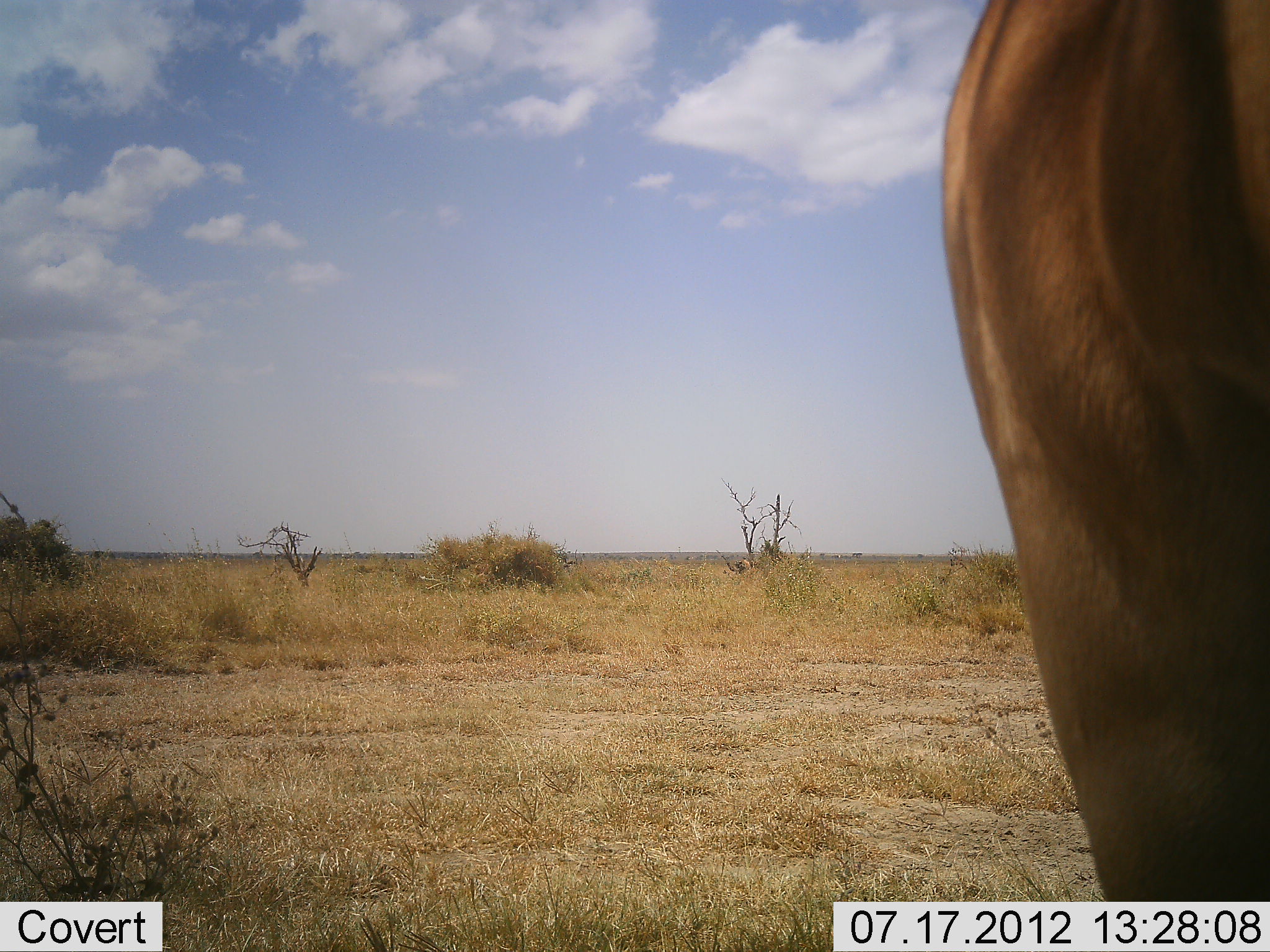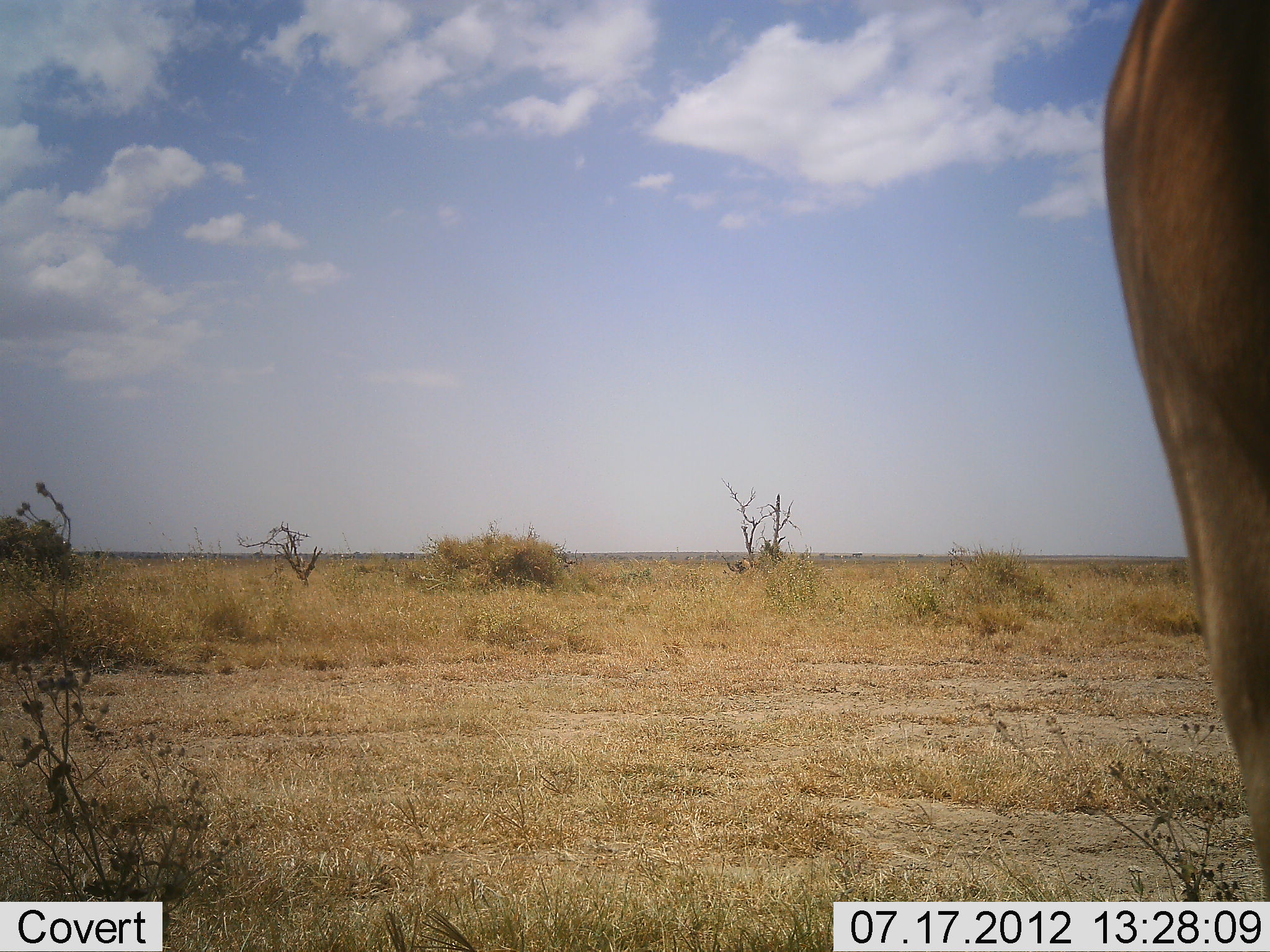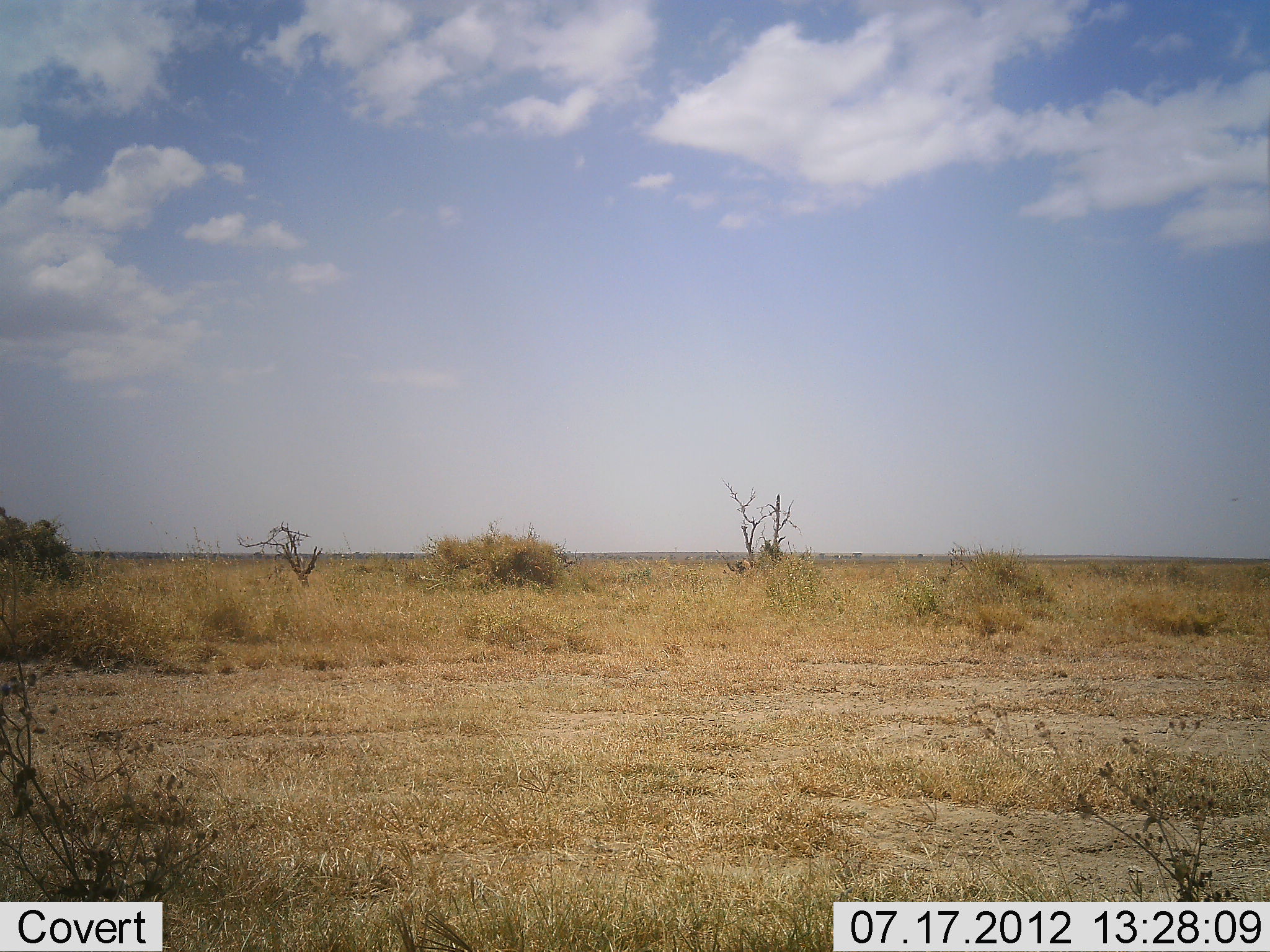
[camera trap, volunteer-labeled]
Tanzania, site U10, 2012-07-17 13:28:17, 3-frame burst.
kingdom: Animalia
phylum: Chordata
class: Mammalia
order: Artiodactyla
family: Bovidae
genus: Alcelaphus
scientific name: Alcelaphus buselaphus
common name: hartebeest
Hartebeest (Alcelaphus buselaphus), count 1. Behavior (volunteer vote fractions): standing 100%, resting 0%, moving 0%, interacting 0%. Young present (vote fraction): 0%. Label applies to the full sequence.